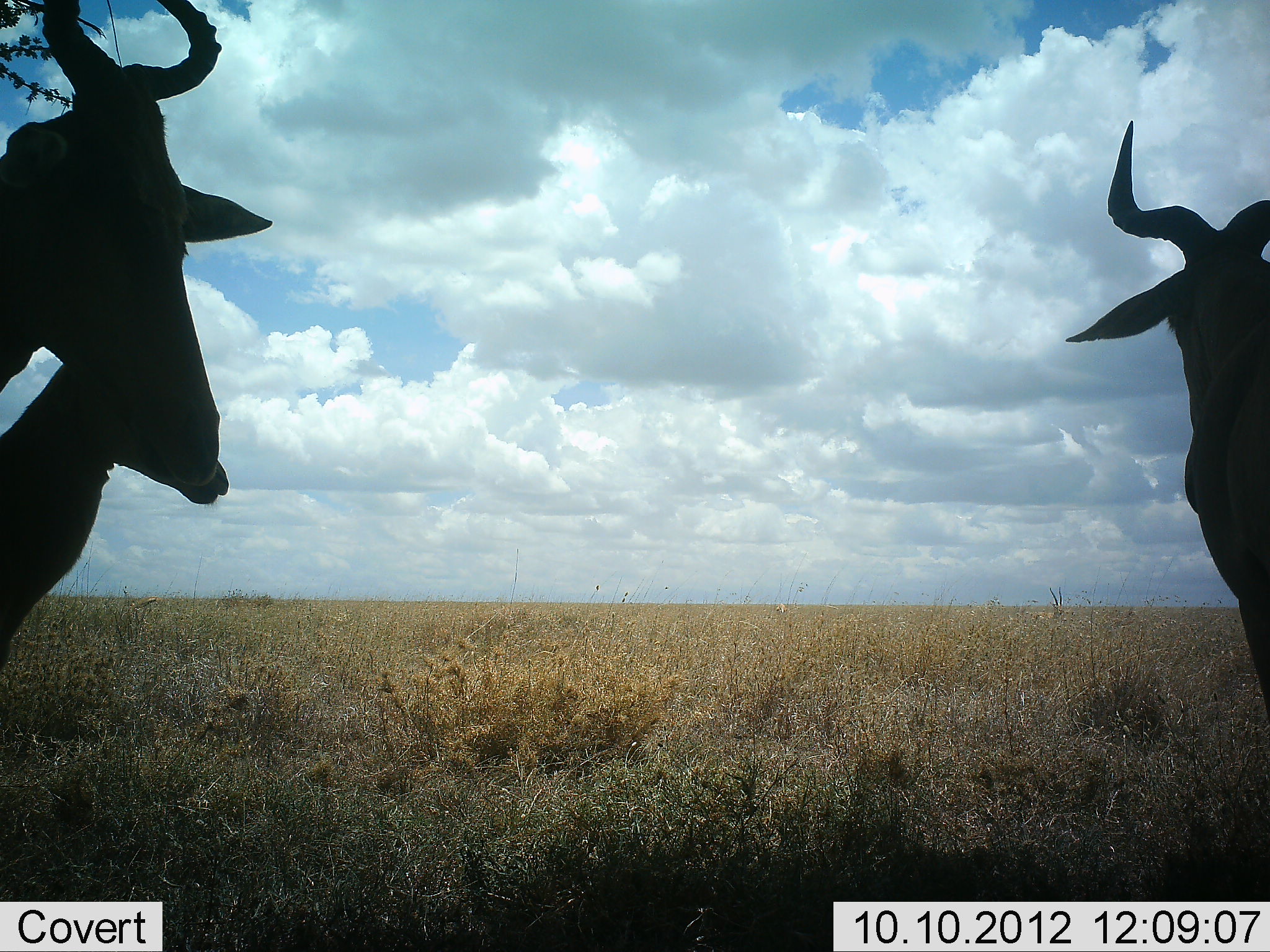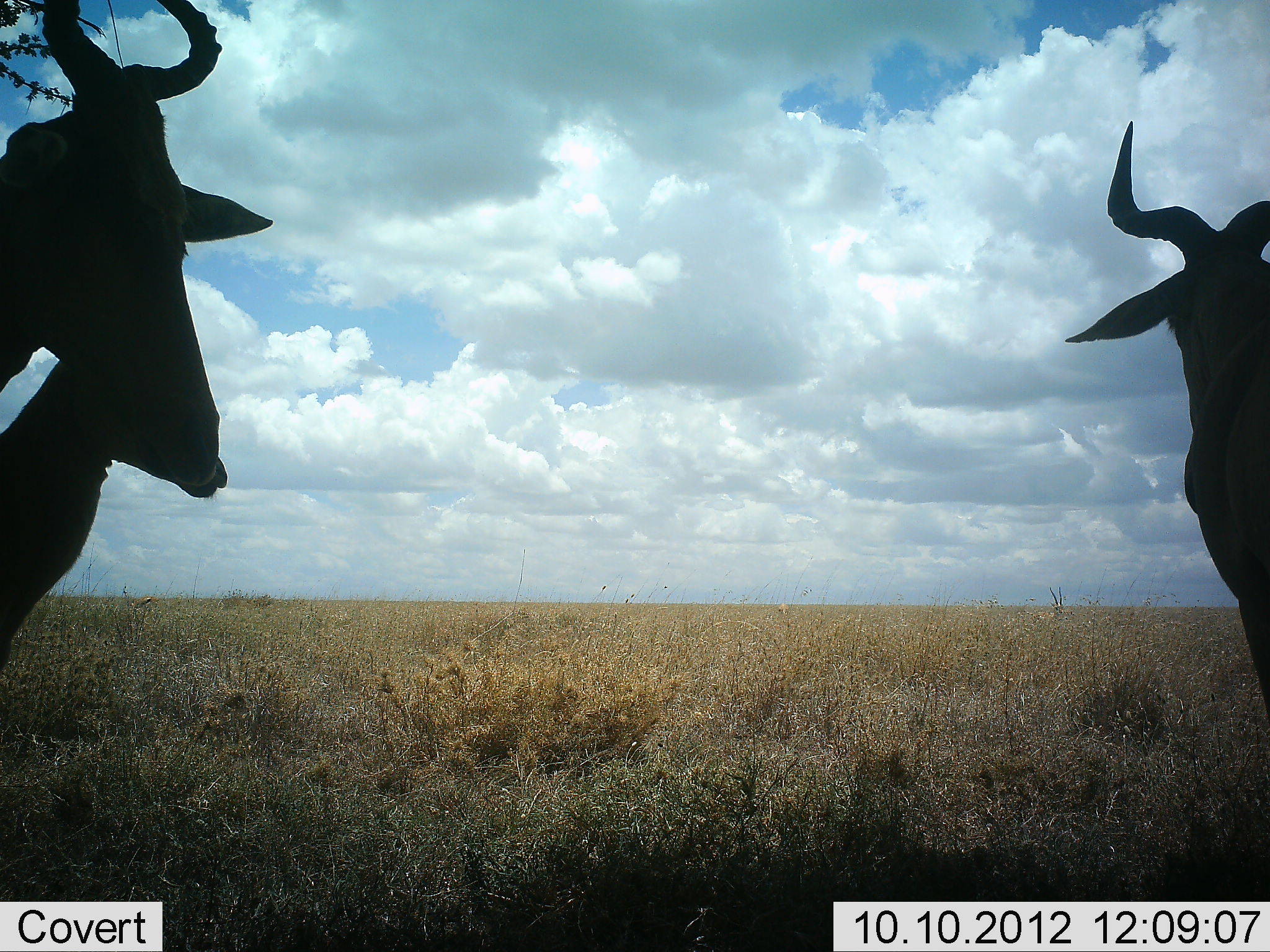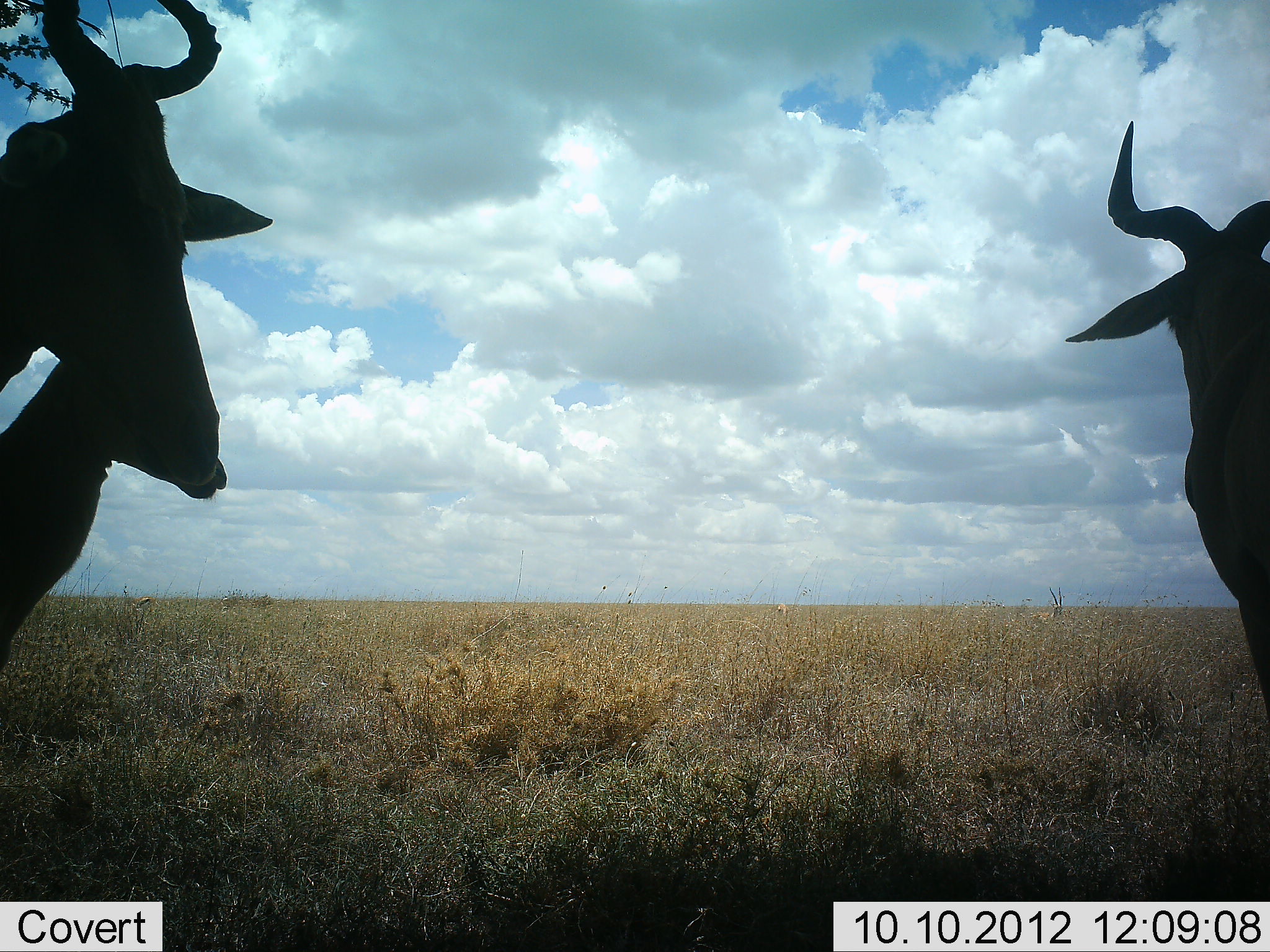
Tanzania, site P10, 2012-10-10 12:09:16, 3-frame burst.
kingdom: Animalia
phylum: Chordata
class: Mammalia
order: Artiodactyla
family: Bovidae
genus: Alcelaphus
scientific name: Alcelaphus buselaphus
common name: hartebeest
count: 3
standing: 100%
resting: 0%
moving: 0%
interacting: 0%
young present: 10%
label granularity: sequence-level